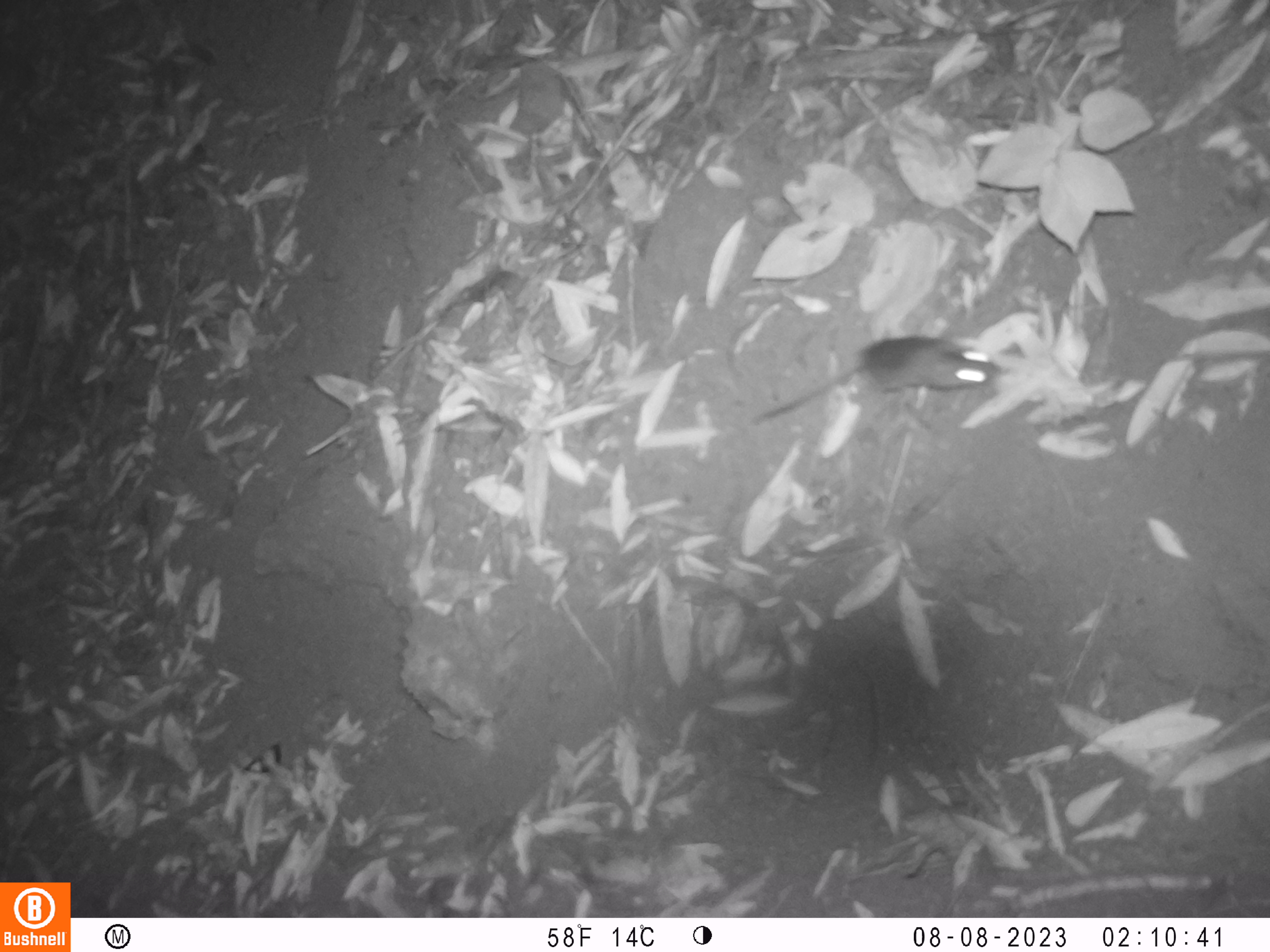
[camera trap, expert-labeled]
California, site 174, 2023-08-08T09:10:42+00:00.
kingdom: Animalia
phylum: Chordata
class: Mammalia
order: Rodentia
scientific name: Rodentia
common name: mouse or rat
Mouse or rat (Rodentia).